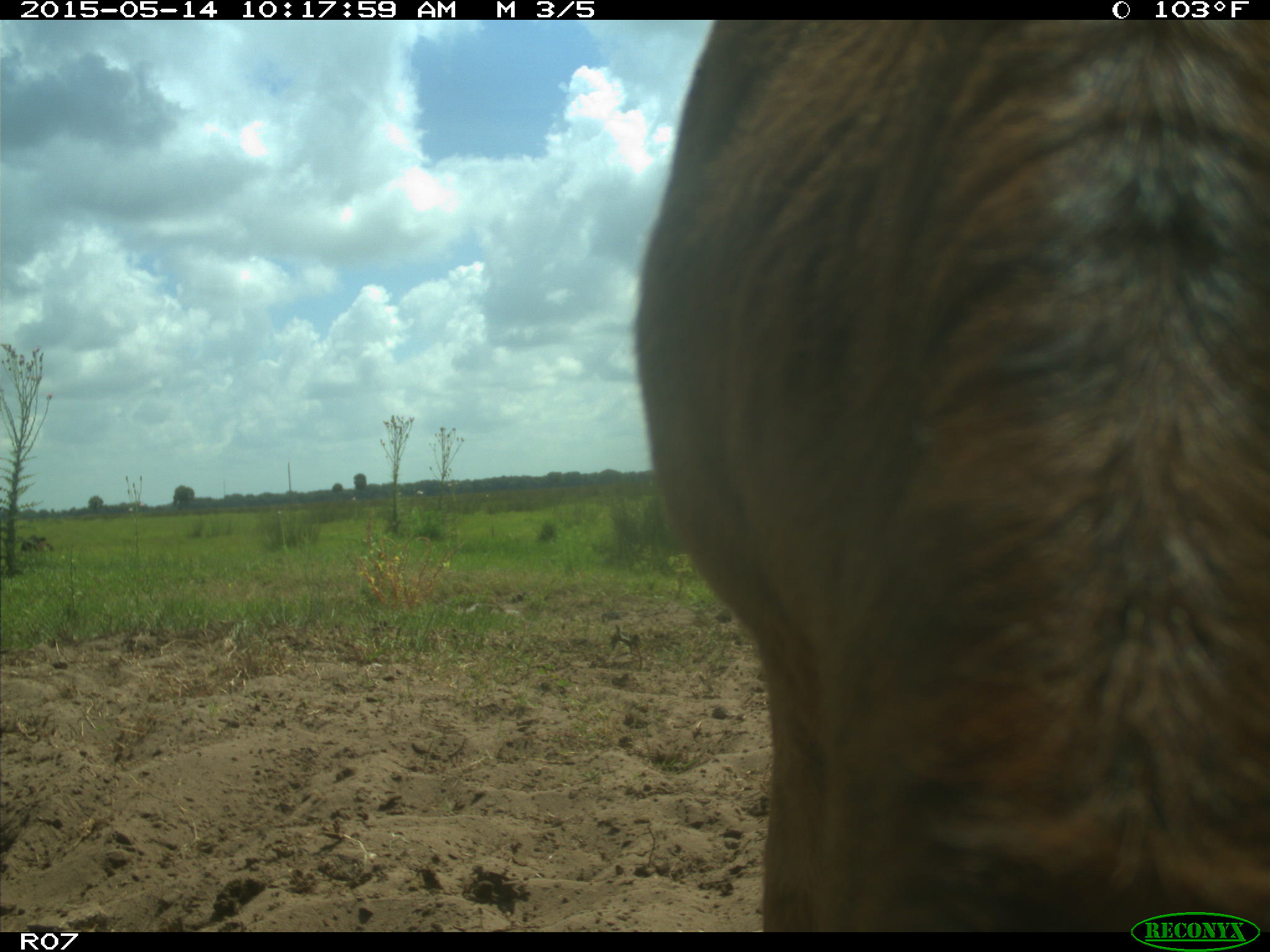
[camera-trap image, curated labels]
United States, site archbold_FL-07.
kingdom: Animalia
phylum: Chordata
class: Mammalia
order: Artiodactyla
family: Bovidae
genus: Bos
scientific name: Bos taurus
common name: domestic cow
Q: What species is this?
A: Bos taurus (domestic cow).